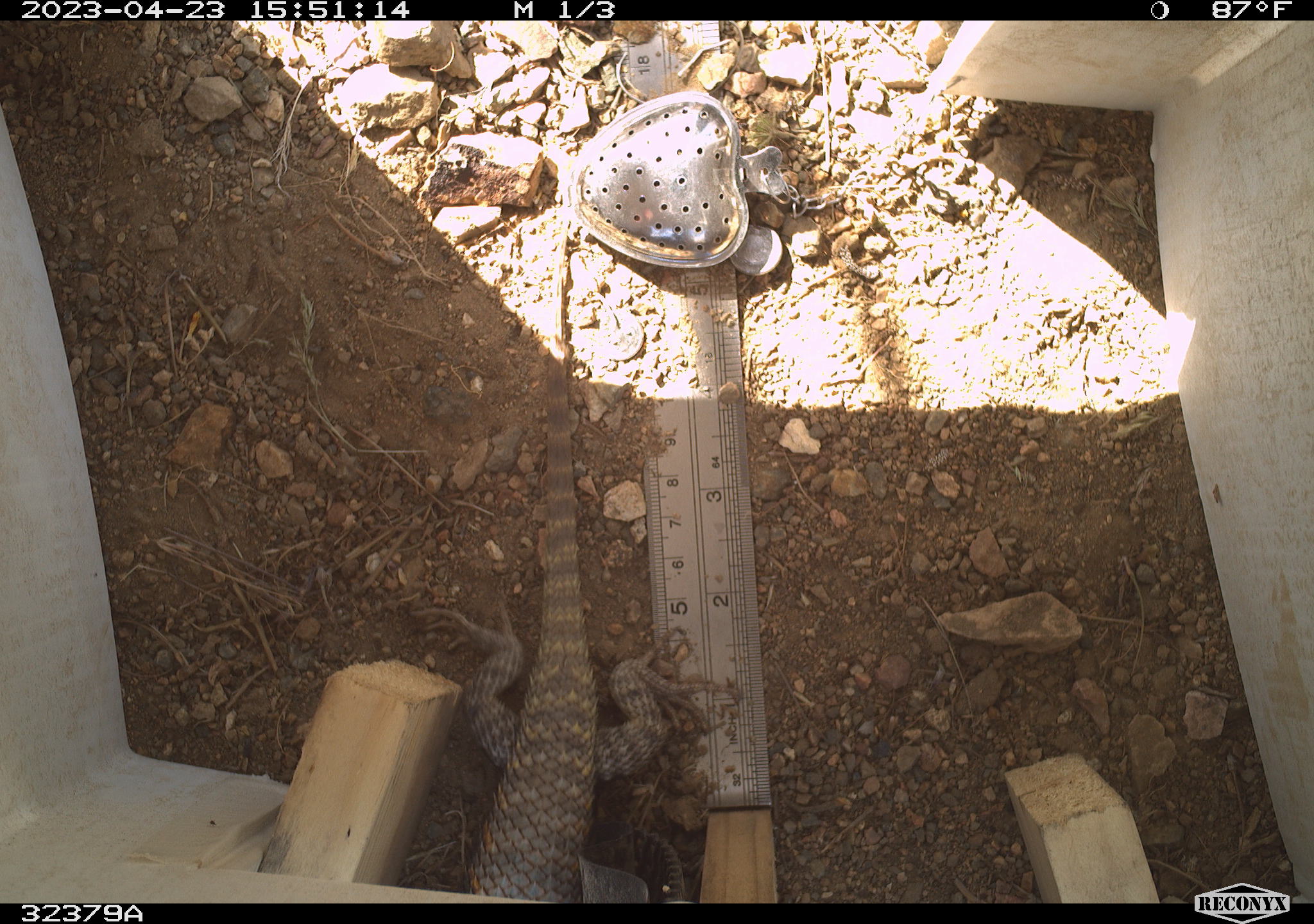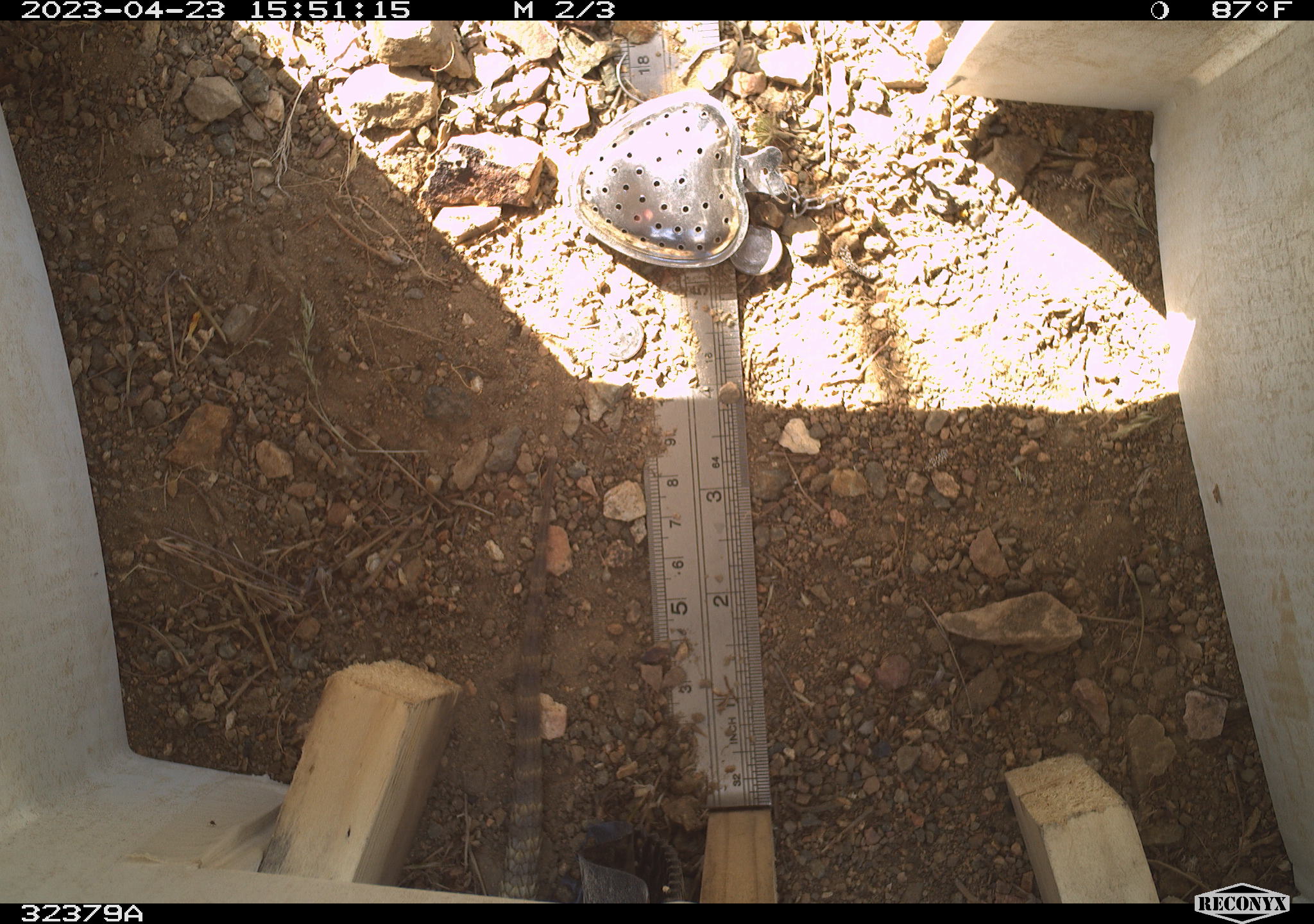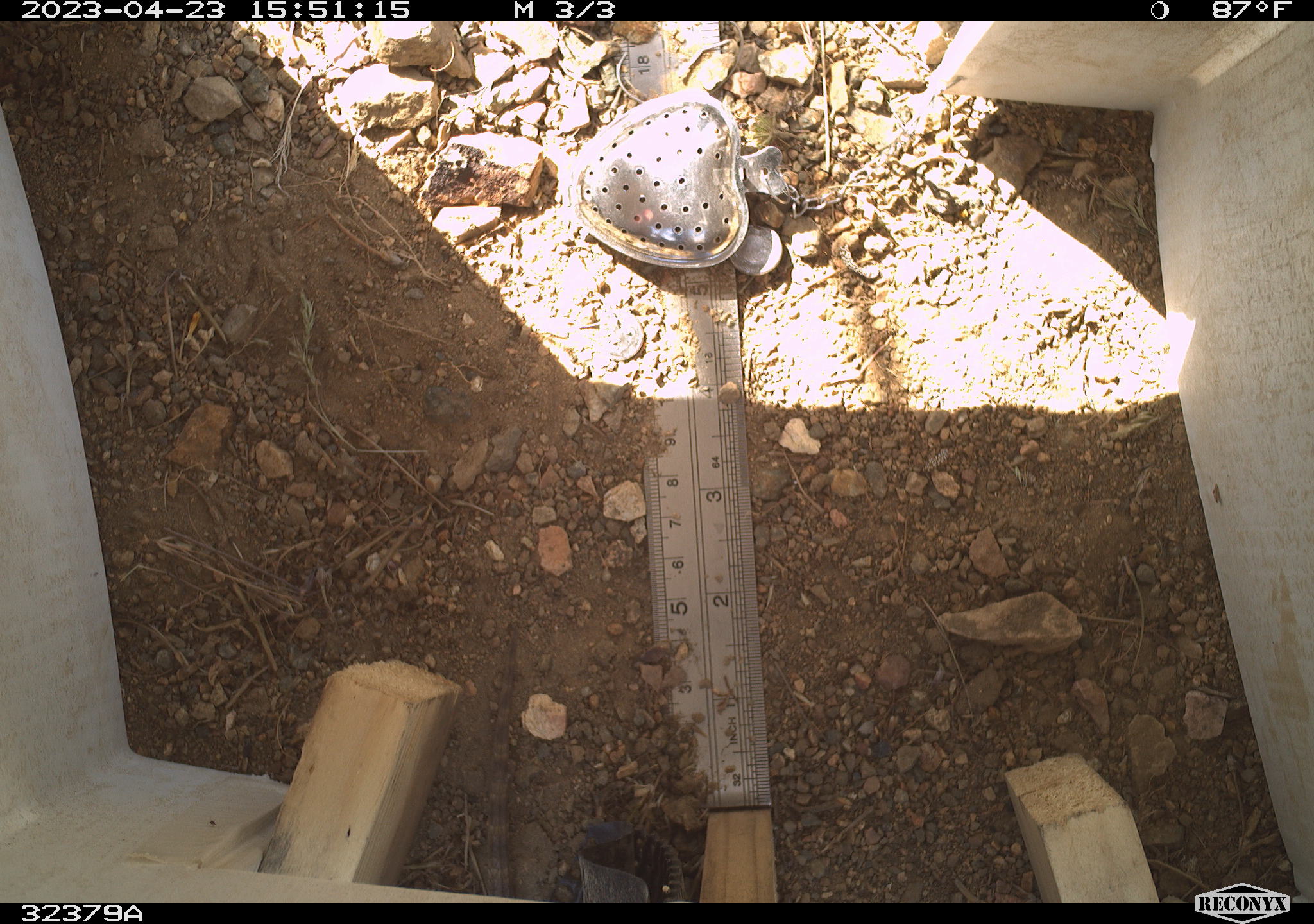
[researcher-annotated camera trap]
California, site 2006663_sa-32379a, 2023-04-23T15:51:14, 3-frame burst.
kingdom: Animalia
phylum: Chordata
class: Reptilia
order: Squamata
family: Phrynosomatidae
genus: Sceloporus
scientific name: Sceloporus uniformis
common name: yellow-backed spiny lizard